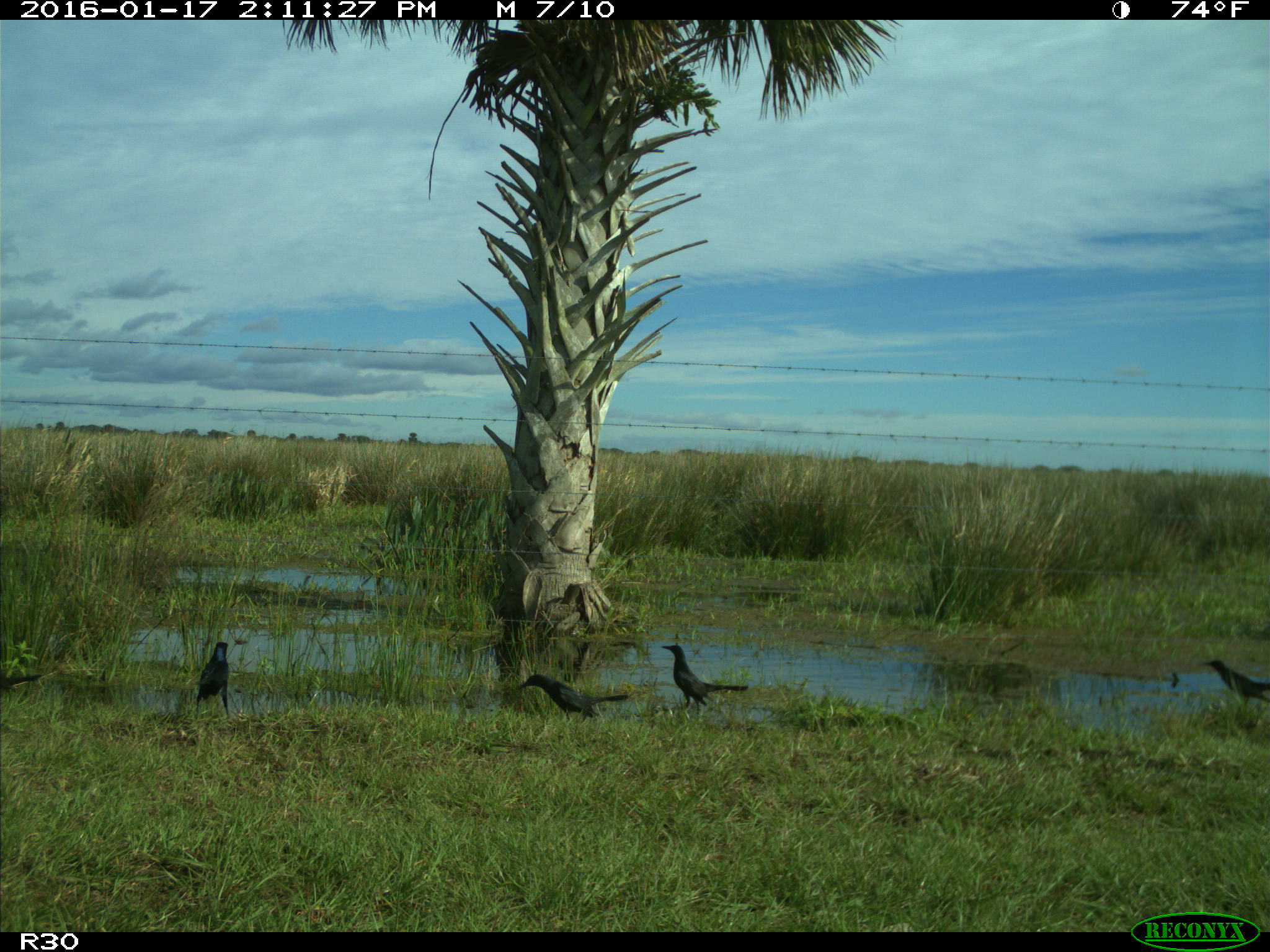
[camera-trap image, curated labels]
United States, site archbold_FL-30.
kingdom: Animalia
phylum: Chordata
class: Aves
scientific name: Aves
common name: birds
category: unidentified bird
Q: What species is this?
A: Unidentified bird (birds) (Aves).